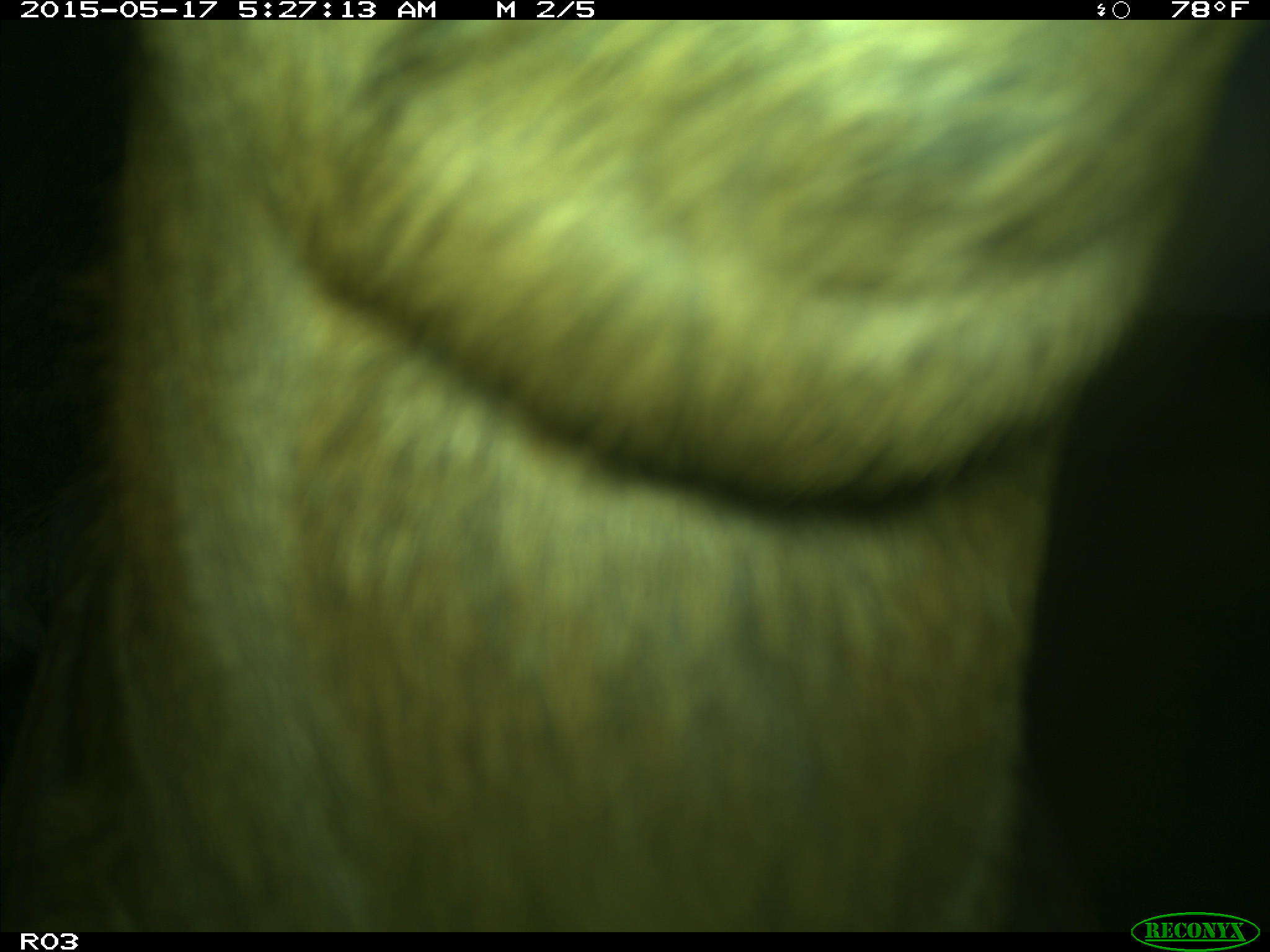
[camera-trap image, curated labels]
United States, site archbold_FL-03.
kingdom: Animalia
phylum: Chordata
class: Mammalia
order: Artiodactyla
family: Bovidae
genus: Bos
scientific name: Bos taurus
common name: domestic cow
Bos taurus (domestic cow).